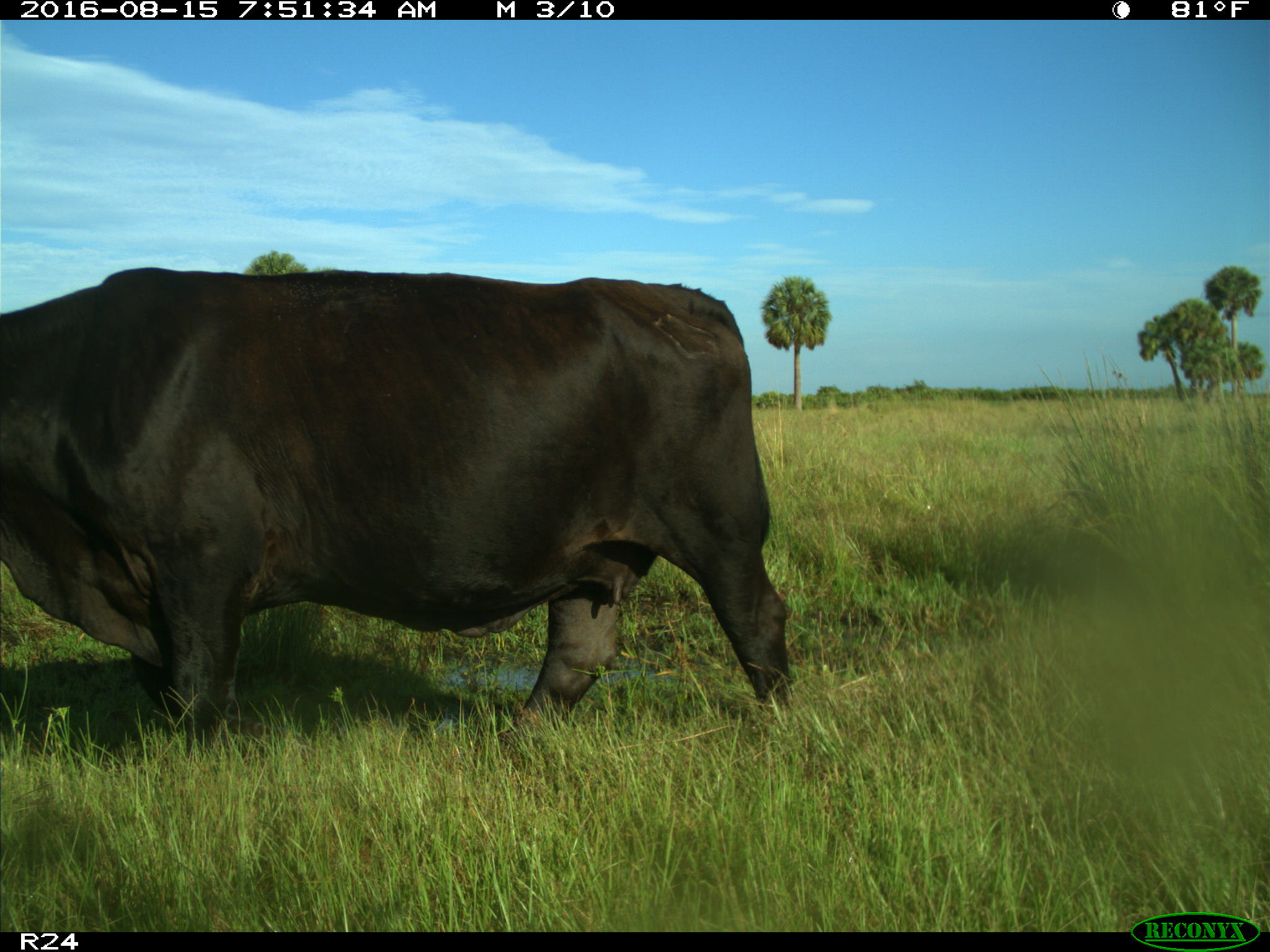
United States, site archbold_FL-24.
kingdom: Animalia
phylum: Chordata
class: Mammalia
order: Artiodactyla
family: Bovidae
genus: Bos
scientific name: Bos taurus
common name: domestic cow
Bos taurus (domestic cow).